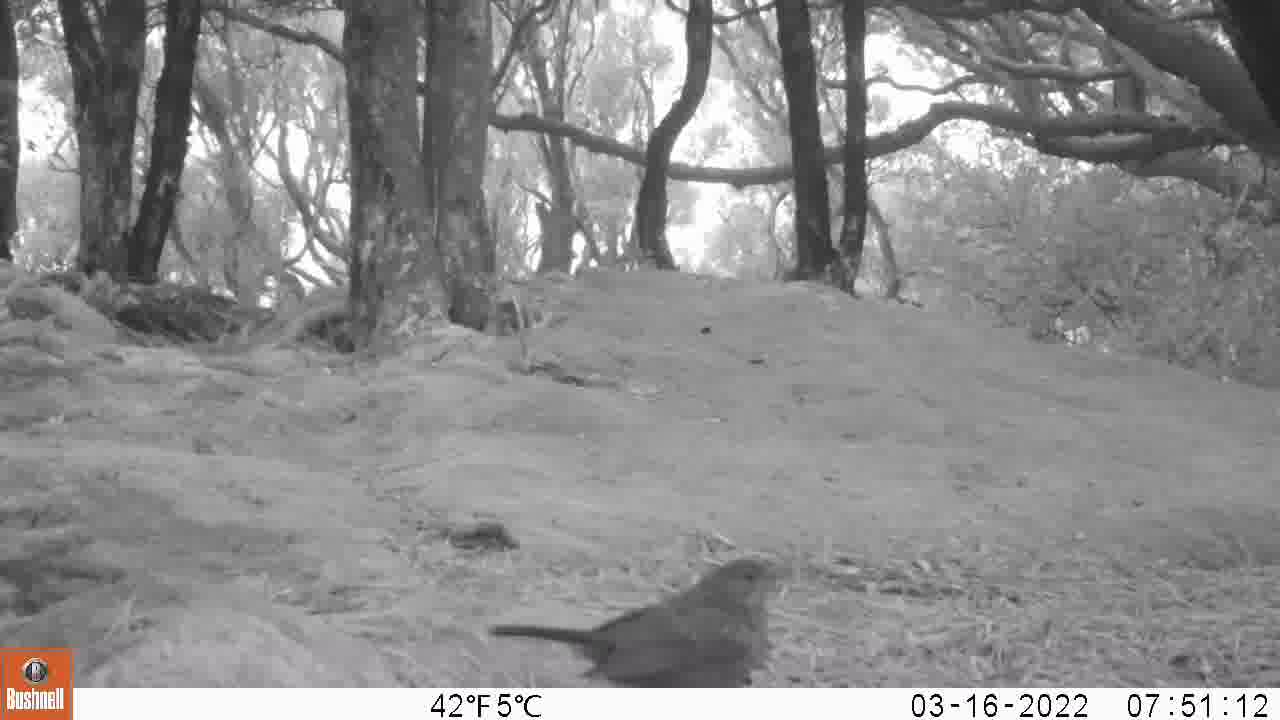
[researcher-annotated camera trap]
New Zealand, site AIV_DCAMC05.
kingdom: Animalia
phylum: Chordata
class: Aves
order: Passeriformes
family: Turdidae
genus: Turdus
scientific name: Turdus merula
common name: eurasian blackbird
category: blackbird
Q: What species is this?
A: Blackbird (eurasian blackbird) (Turdus merula).